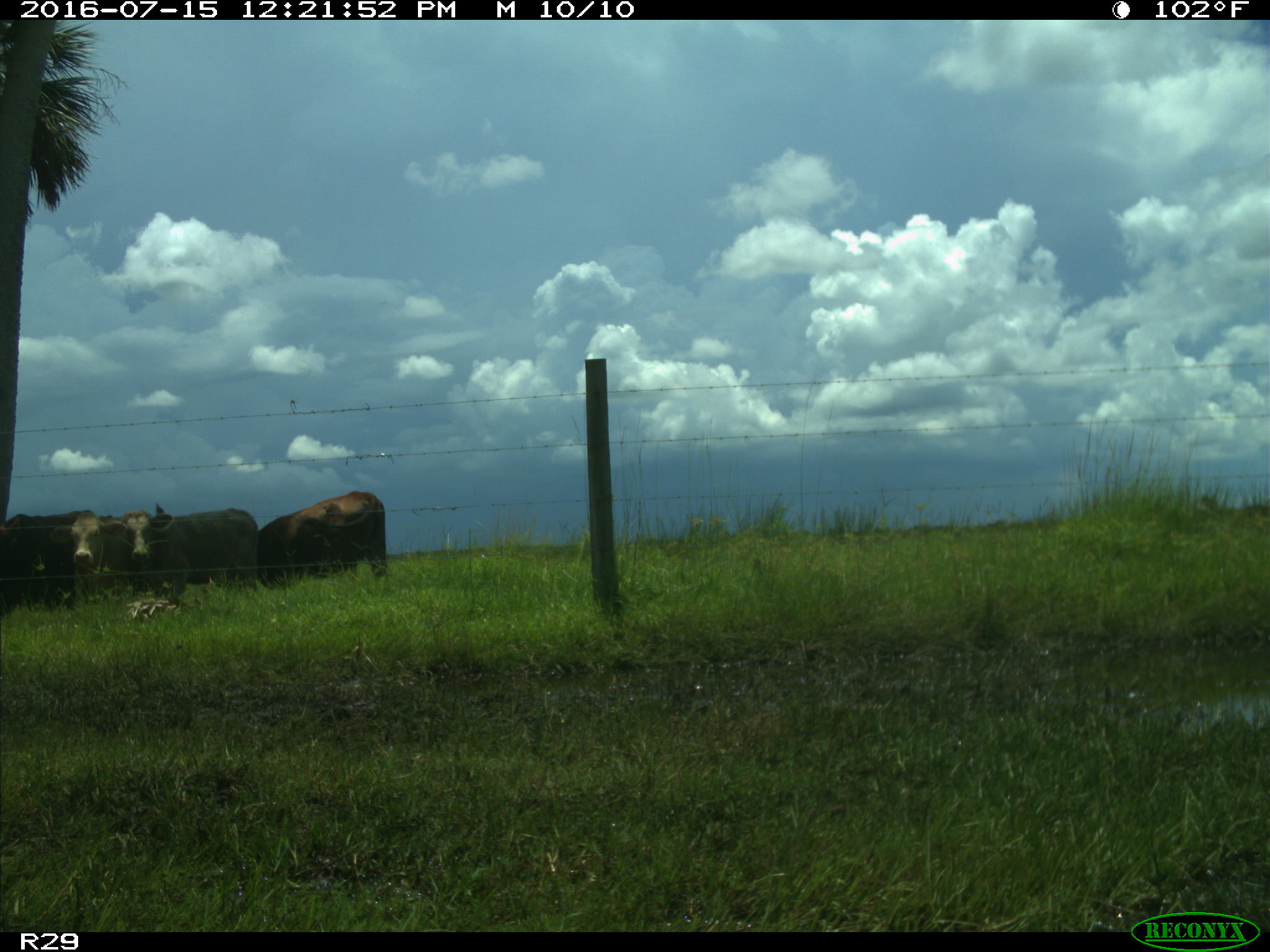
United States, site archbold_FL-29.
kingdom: Animalia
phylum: Chordata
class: Mammalia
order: Artiodactyla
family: Bovidae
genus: Bos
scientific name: Bos taurus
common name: domestic cow